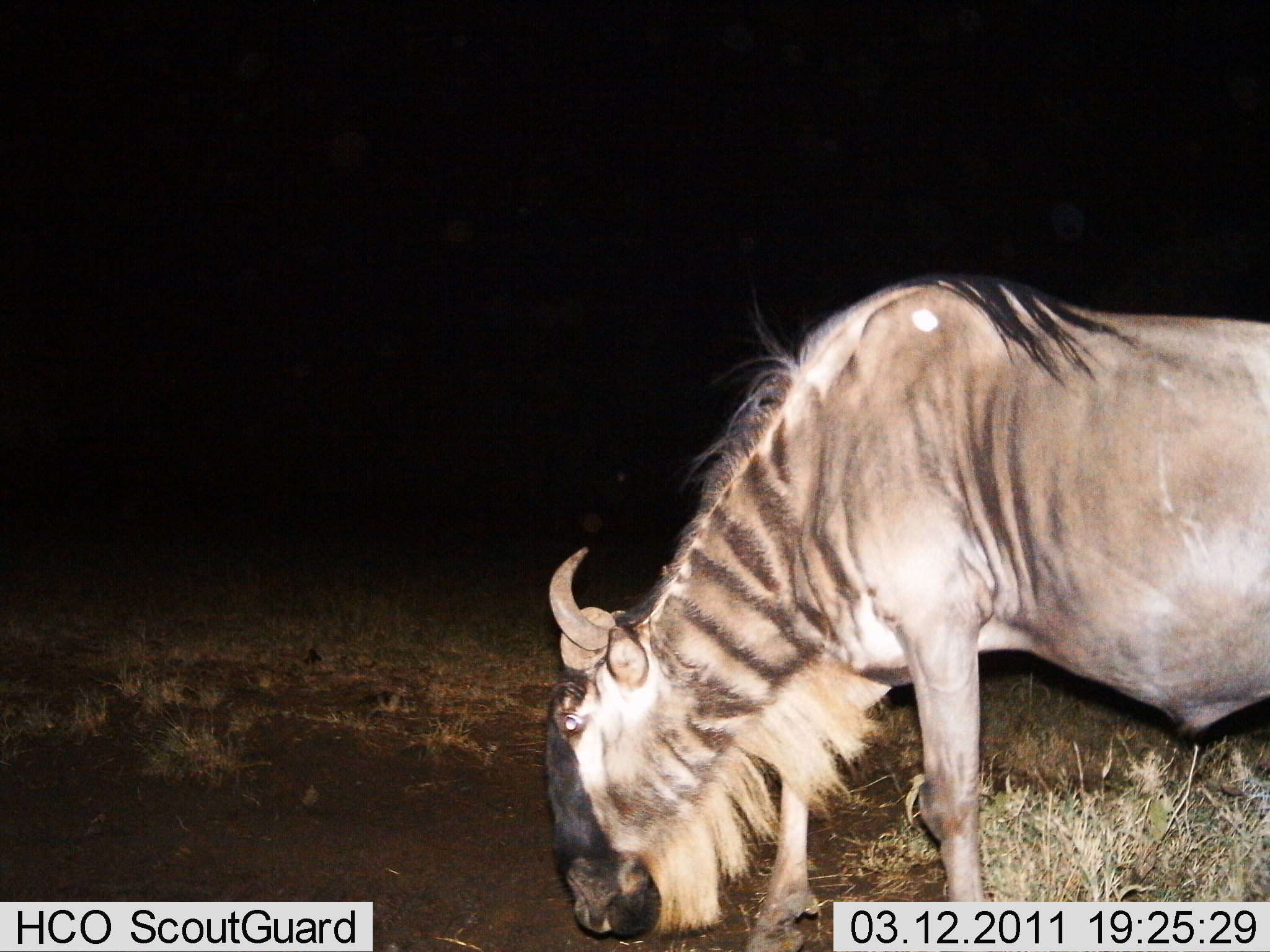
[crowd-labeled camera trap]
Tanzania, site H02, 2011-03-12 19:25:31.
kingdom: Animalia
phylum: Chordata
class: Mammalia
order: Artiodactyla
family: Bovidae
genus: Connochaetes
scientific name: Connochaetes taurinus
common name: blue wildebeest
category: wildebeest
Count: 1.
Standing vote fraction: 31%.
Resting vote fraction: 0%.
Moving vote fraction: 0%.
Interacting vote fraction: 0%.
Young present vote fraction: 0%.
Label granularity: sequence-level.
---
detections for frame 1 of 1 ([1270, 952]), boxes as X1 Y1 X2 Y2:
animal: 541 275 1270 950